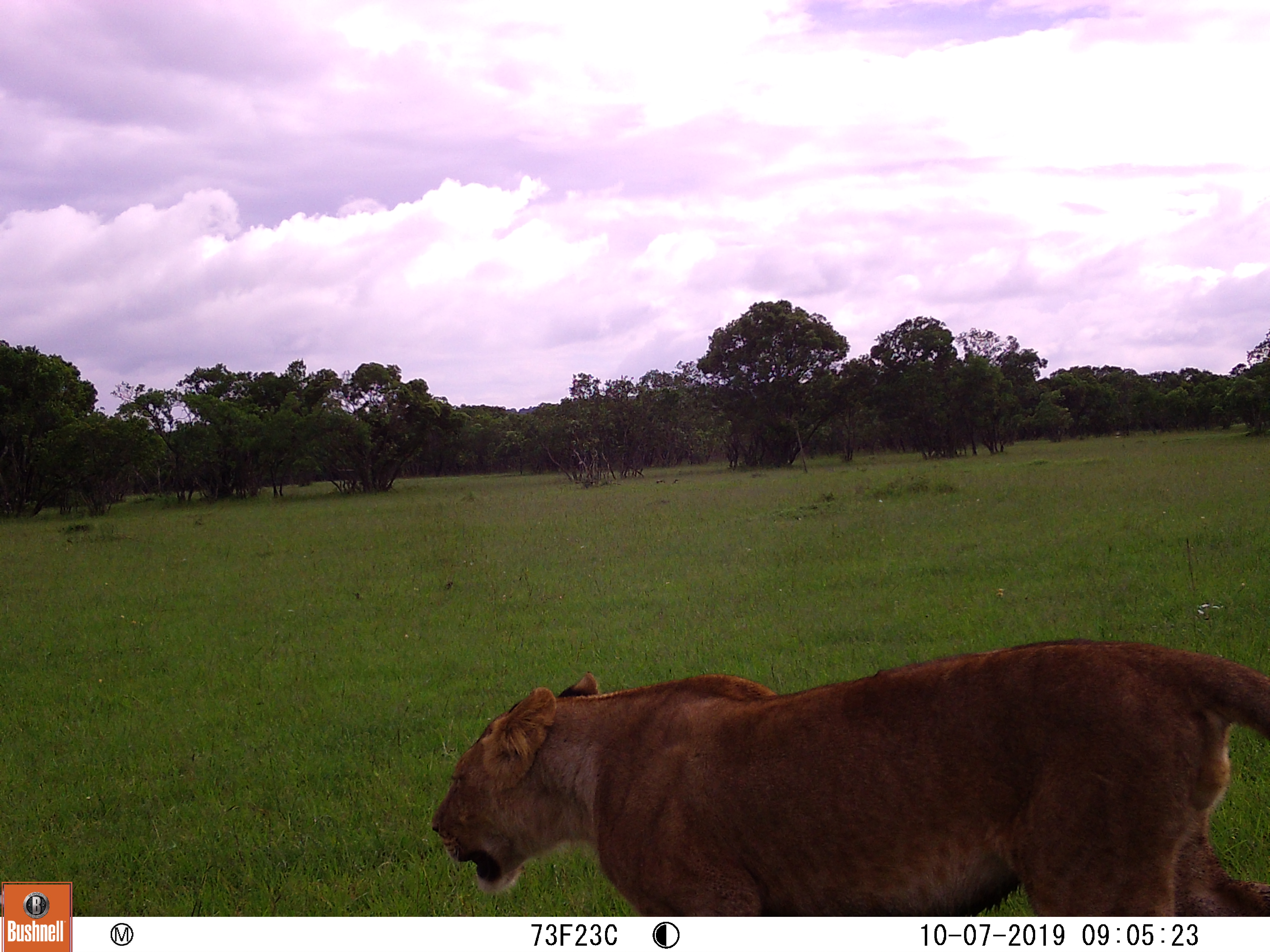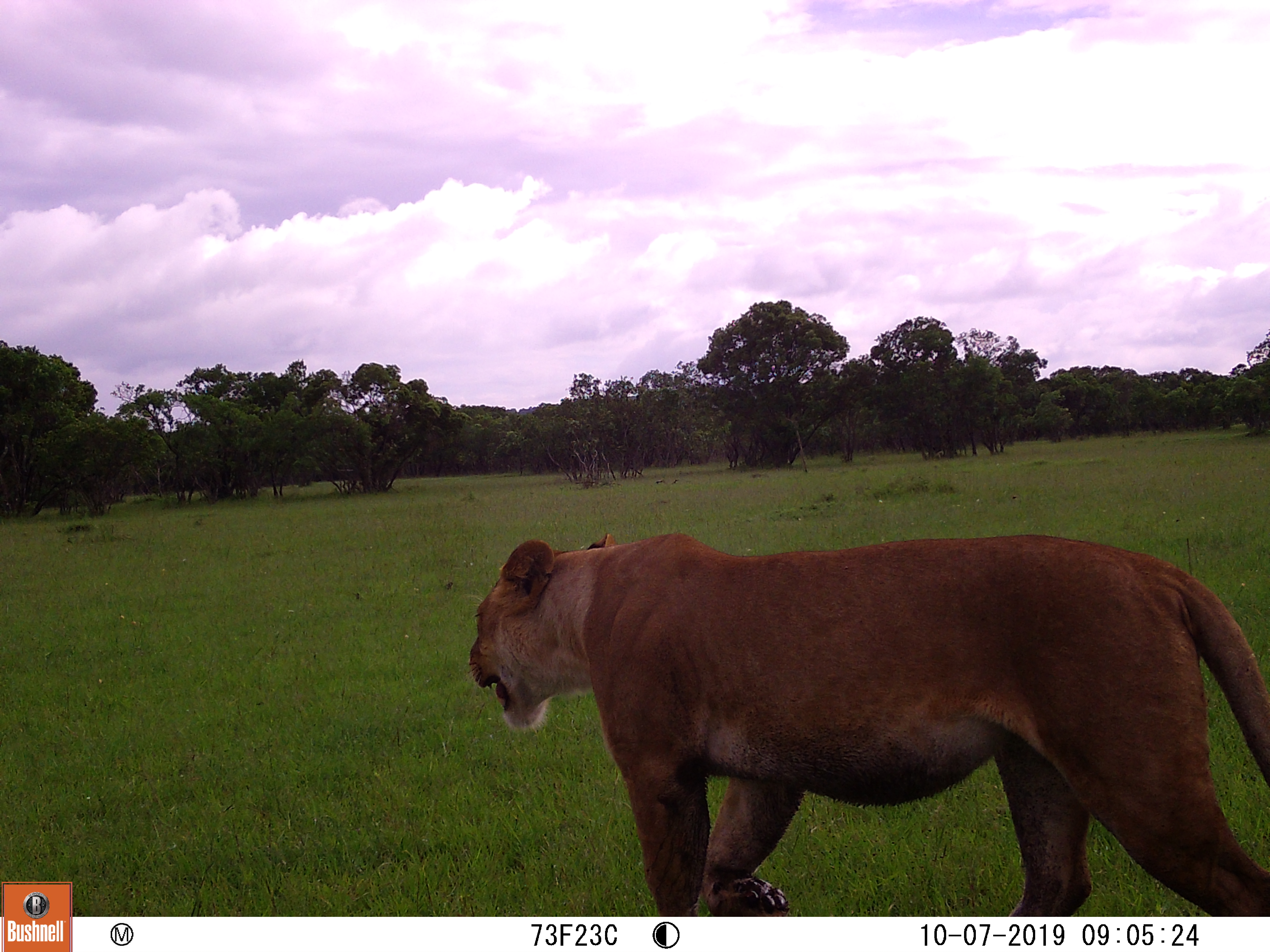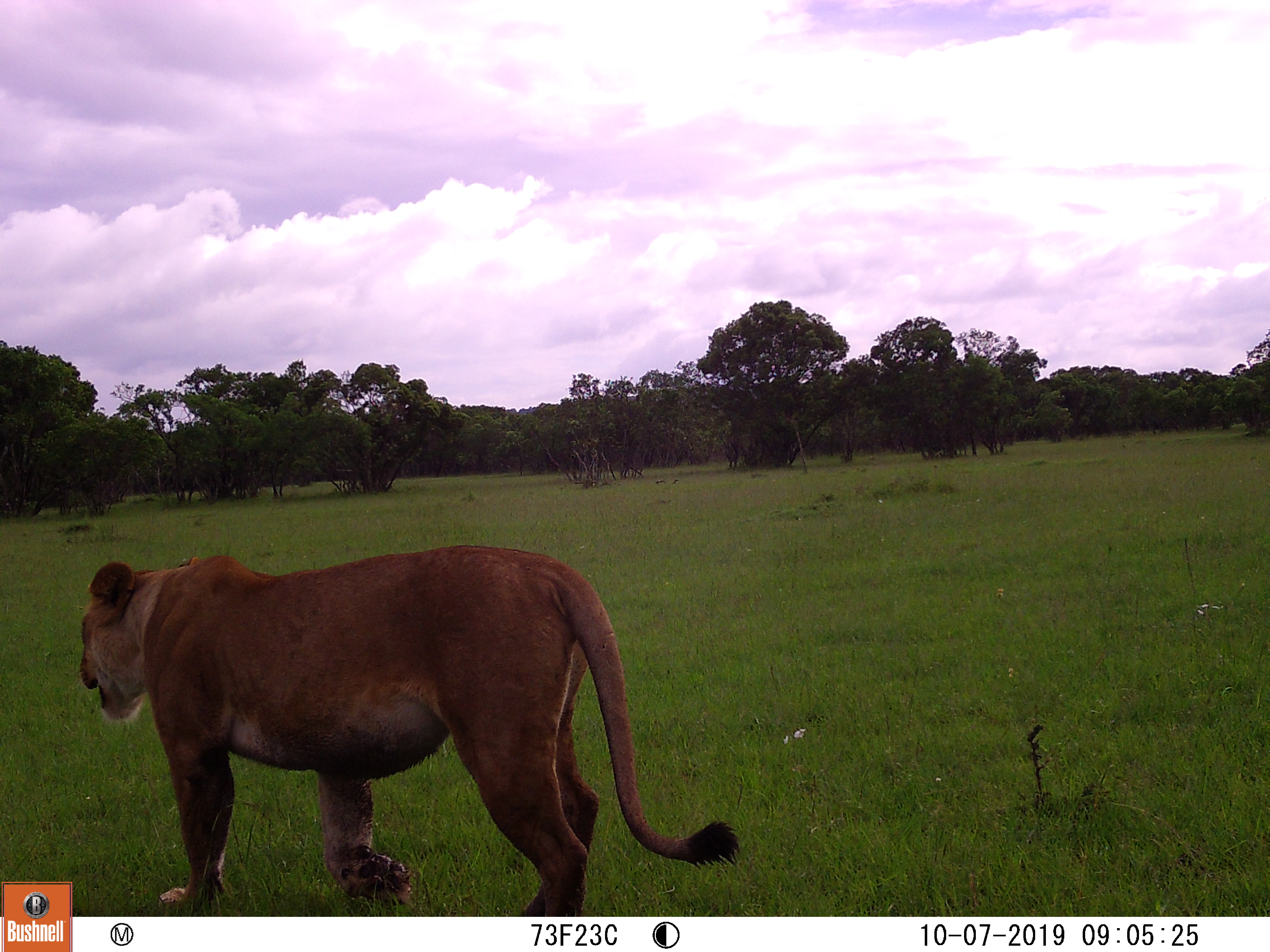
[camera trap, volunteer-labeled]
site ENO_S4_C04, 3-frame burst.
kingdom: Animalia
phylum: Chordata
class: Mammalia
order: Carnivora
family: Felidae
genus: Panthera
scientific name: Panthera leo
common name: lion female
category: lionfemale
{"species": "lionfemale (lion female) (Panthera leo)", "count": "1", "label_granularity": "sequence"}